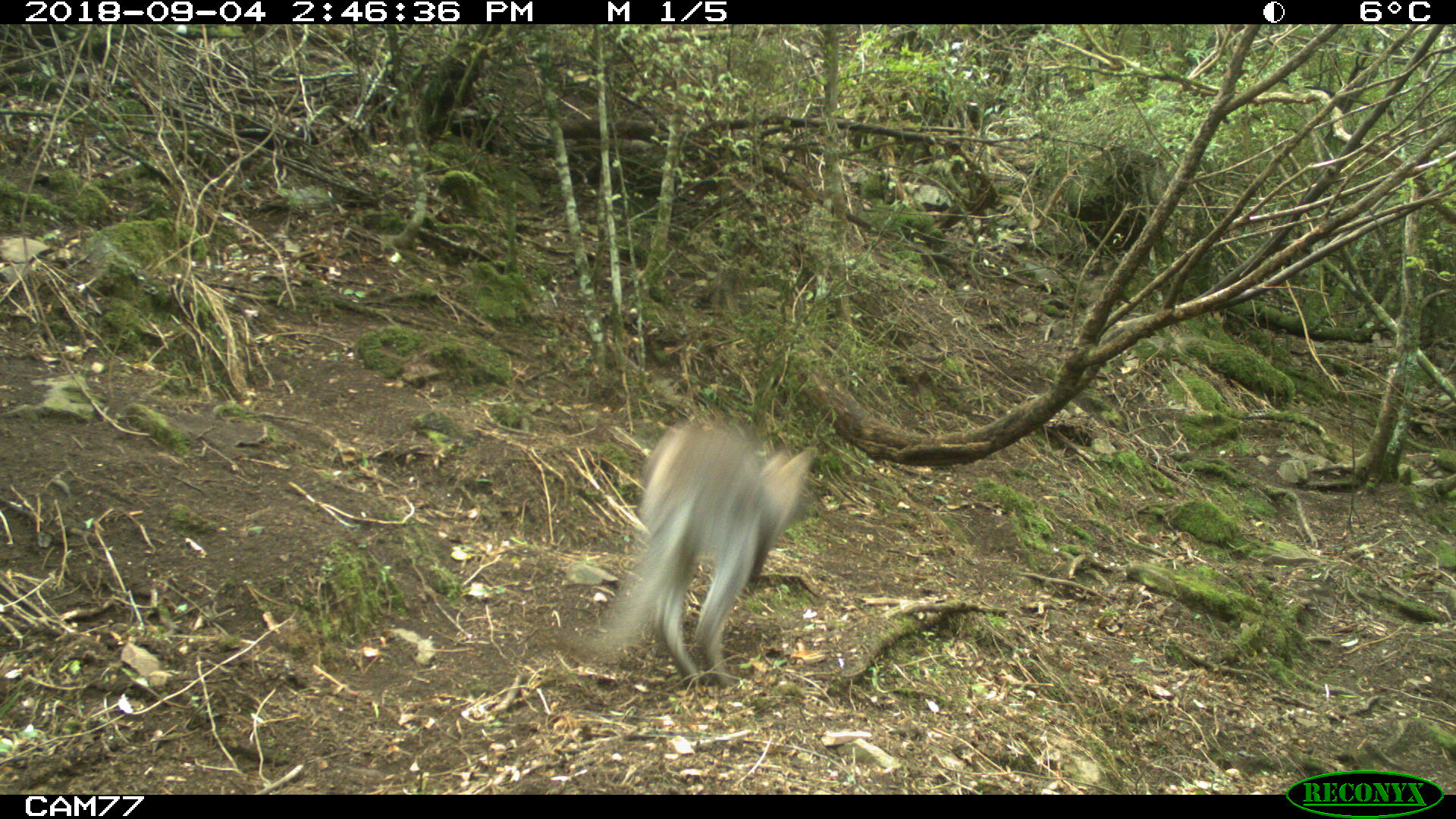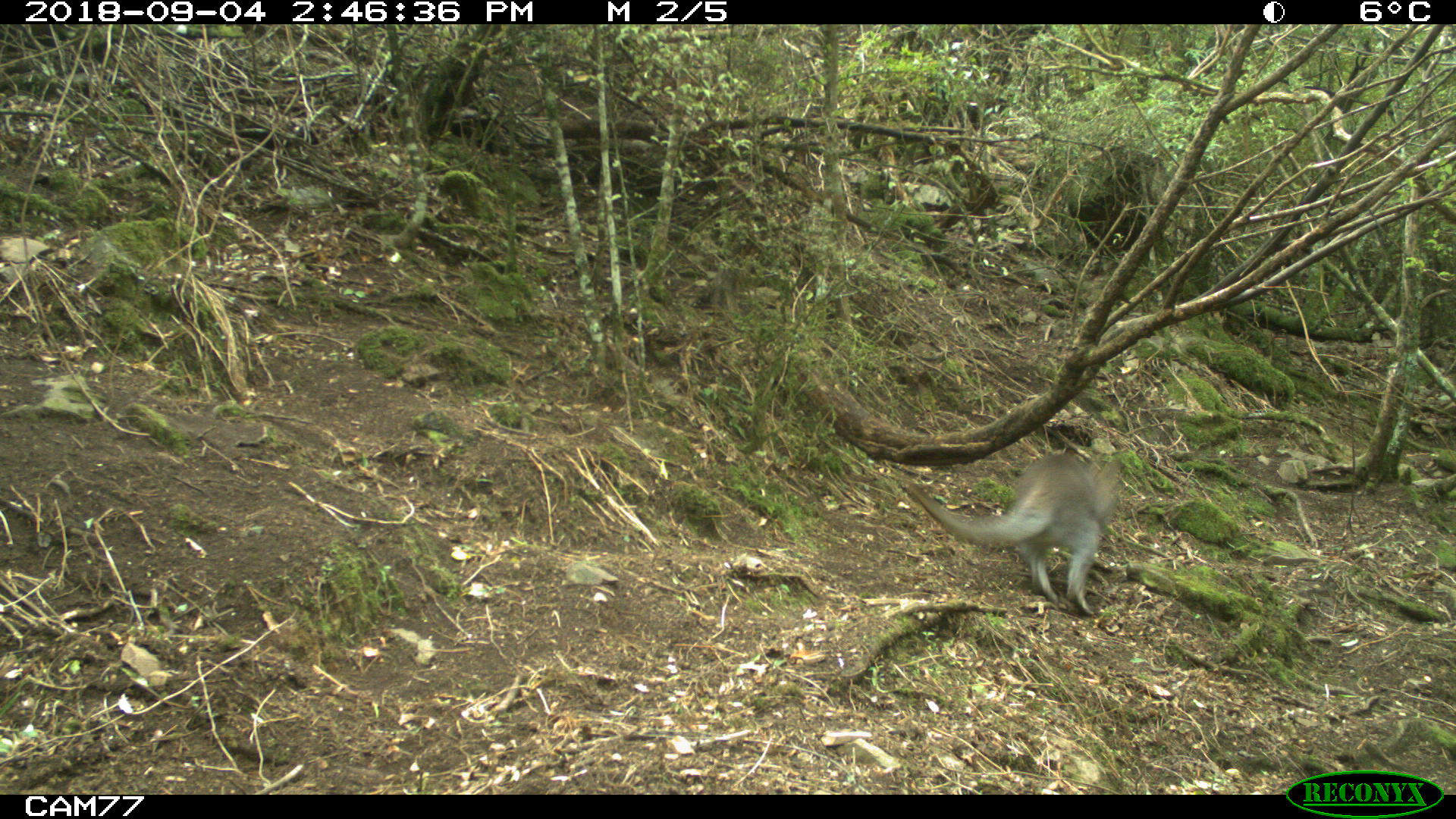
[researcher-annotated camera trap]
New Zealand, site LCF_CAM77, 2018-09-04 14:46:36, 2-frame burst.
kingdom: Animalia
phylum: Chordata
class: Mammalia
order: Diprotodontia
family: Macropodidae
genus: Notamacropus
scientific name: Notamacropus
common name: wallaby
Wallaby (Notamacropus).